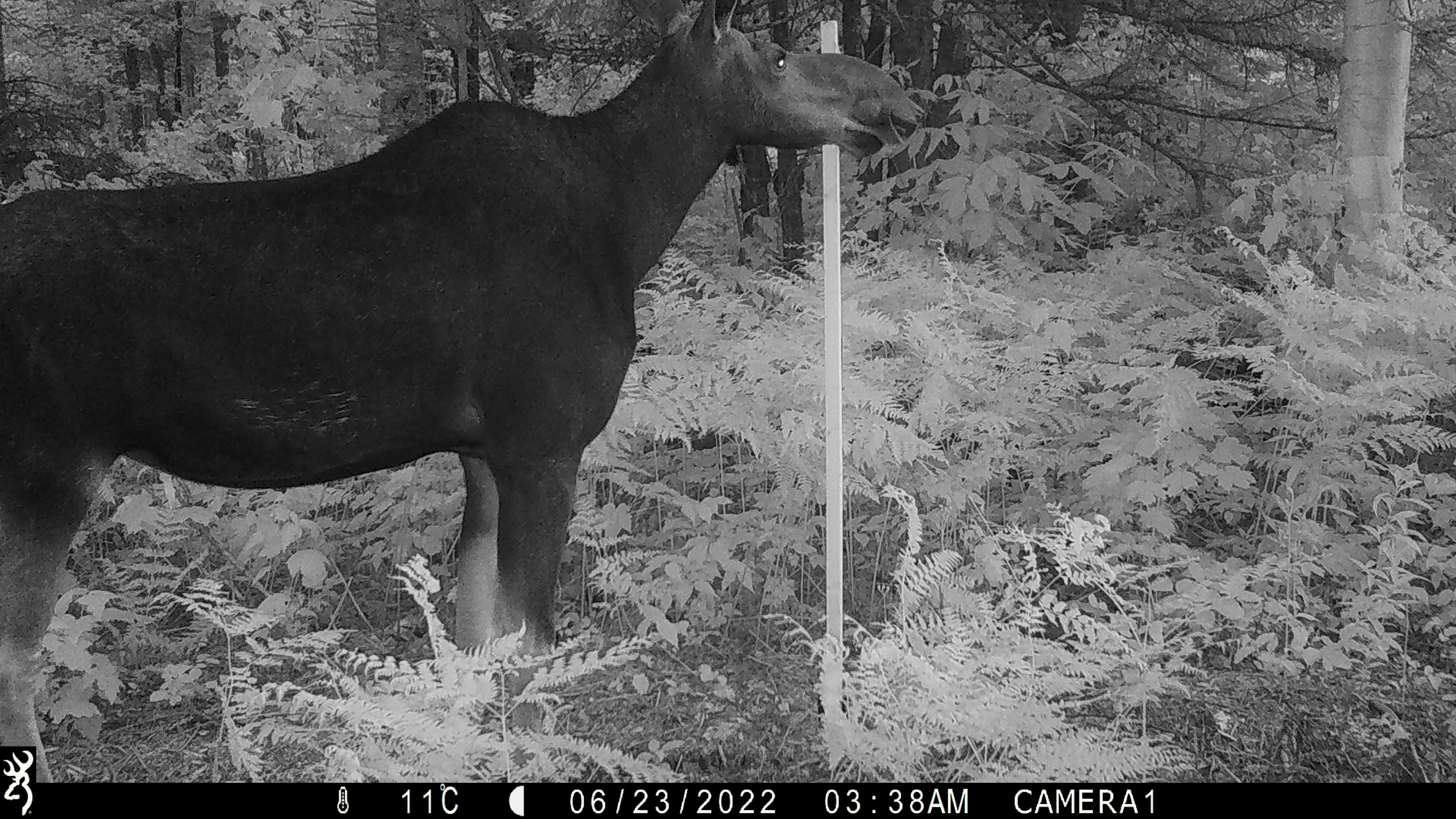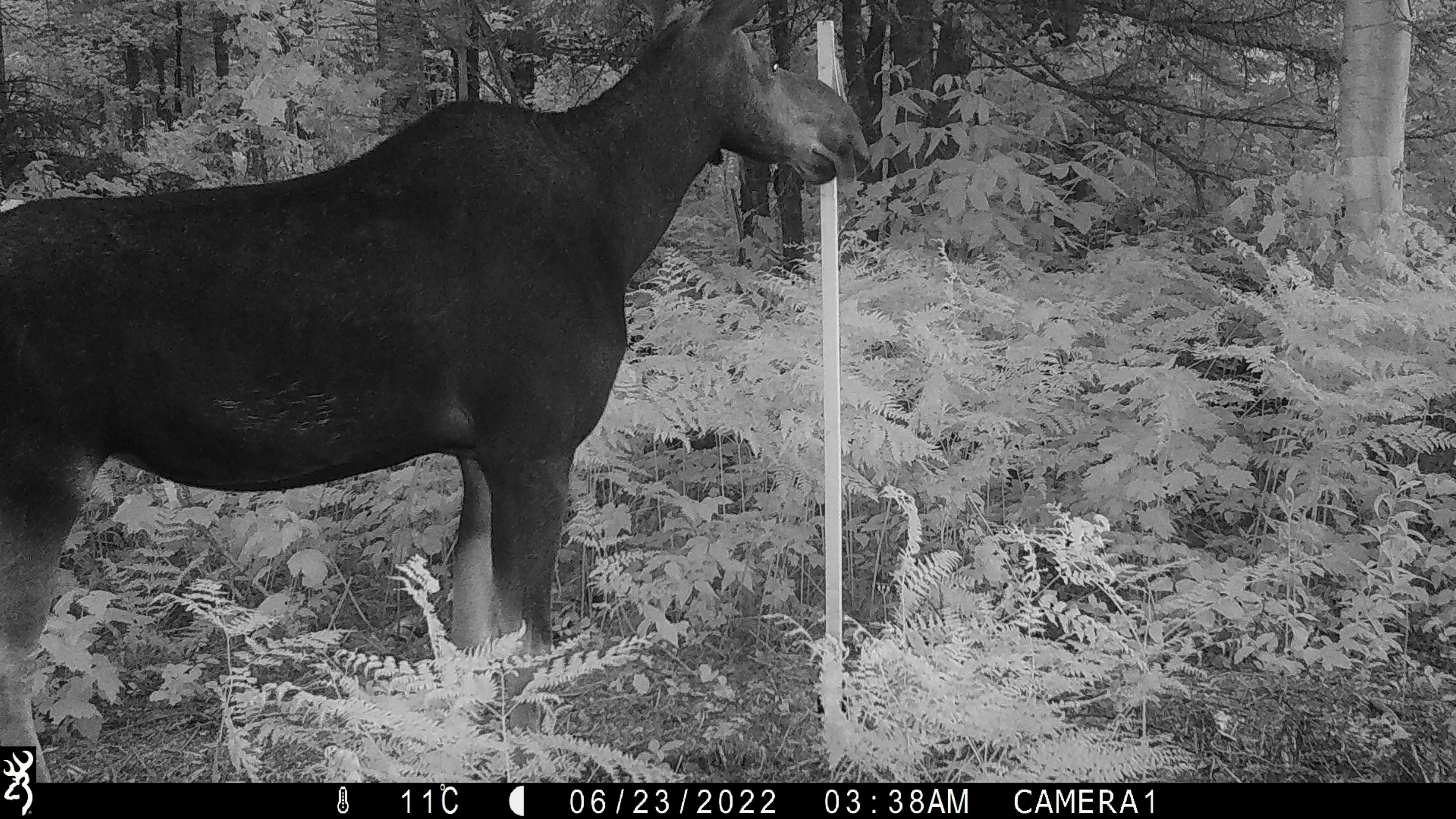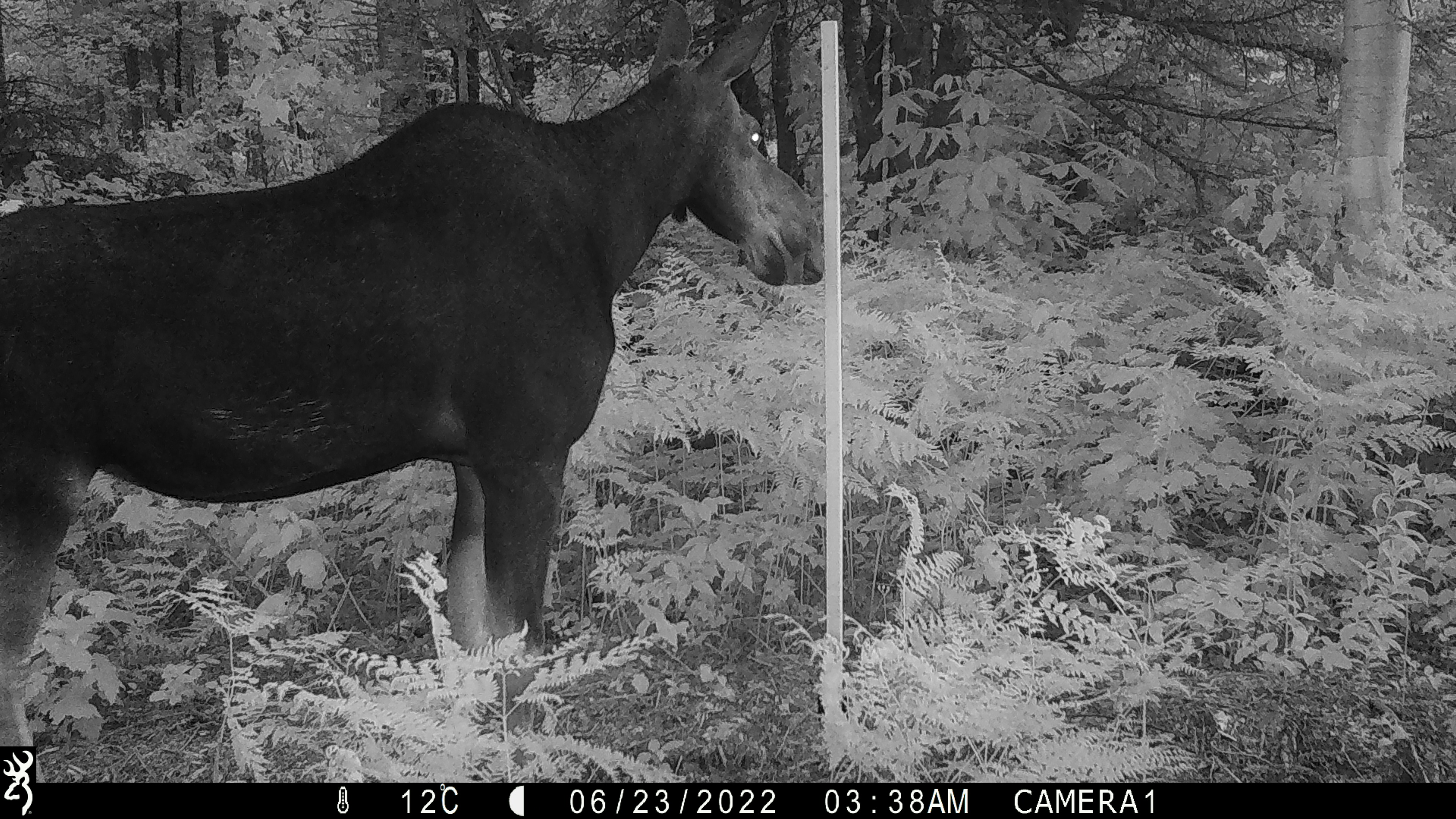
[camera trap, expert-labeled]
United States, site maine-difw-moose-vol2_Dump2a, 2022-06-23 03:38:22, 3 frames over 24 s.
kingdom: Animalia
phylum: Chordata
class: Mammalia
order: Artiodactyla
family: Cervidae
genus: Alces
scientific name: Alces alces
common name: moose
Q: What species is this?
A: Moose (Alces alces).